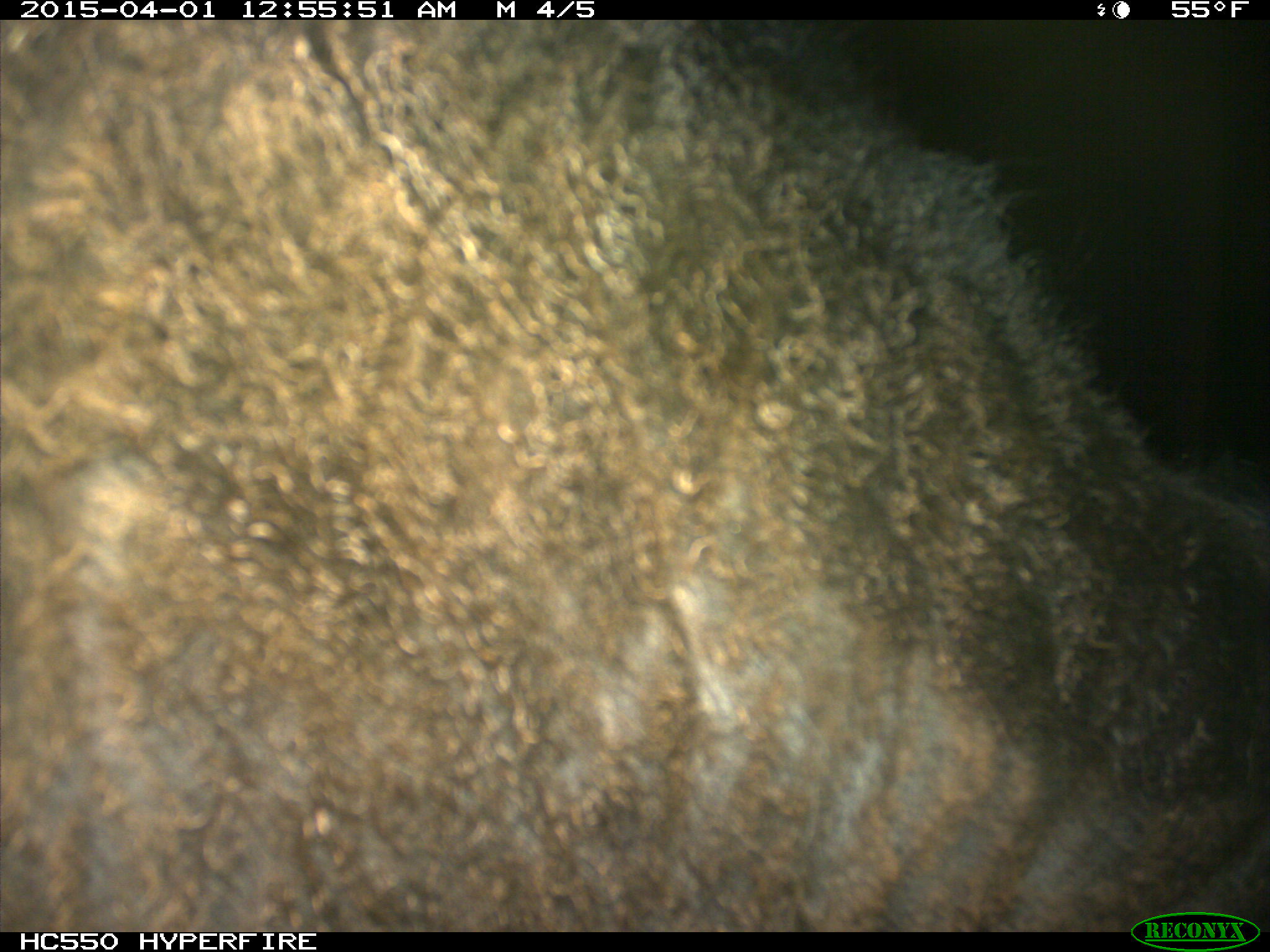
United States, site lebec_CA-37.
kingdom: Animalia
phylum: Chordata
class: Mammalia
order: Artiodactyla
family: Bovidae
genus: Bos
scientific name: Bos taurus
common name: domestic cow